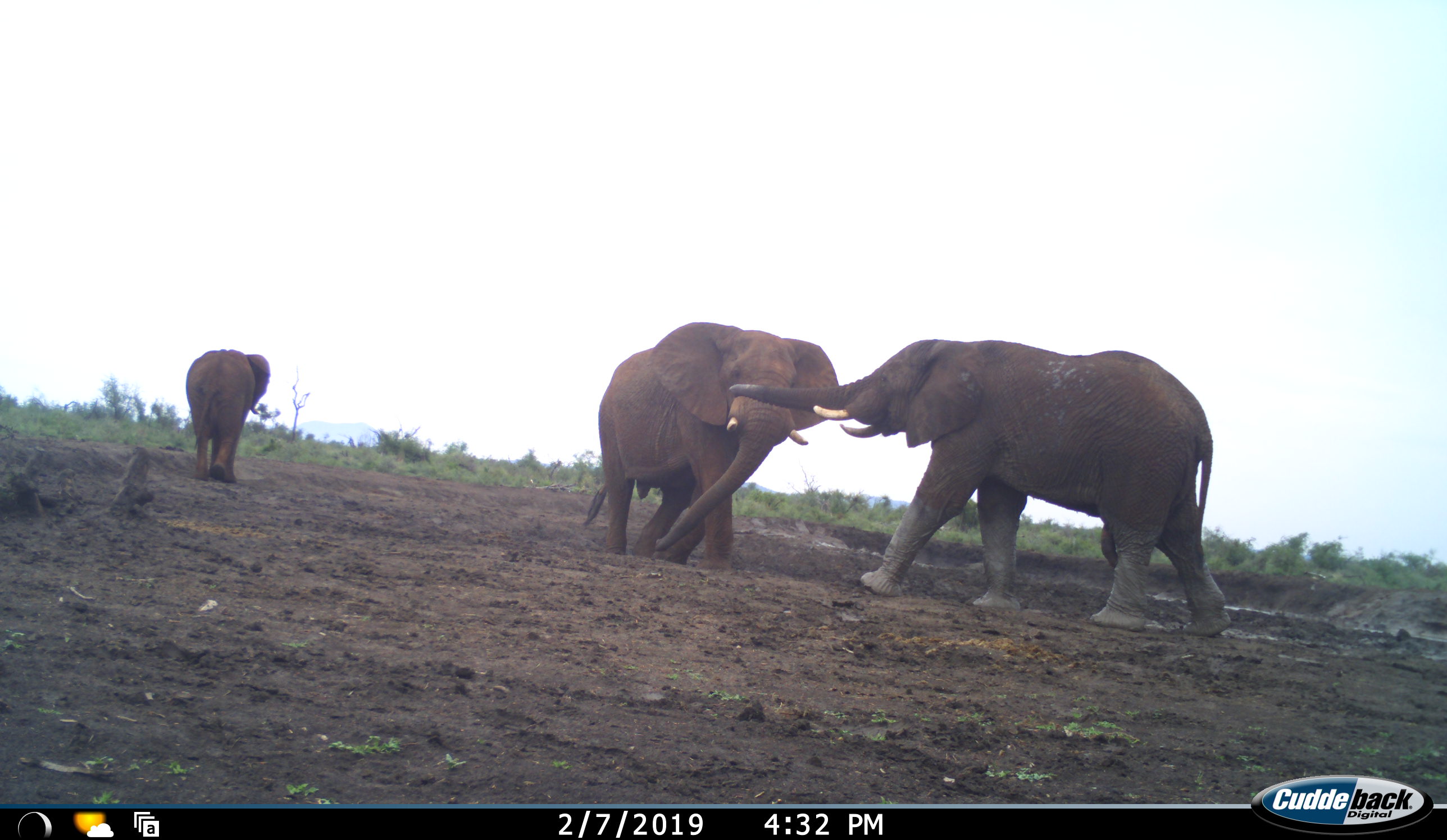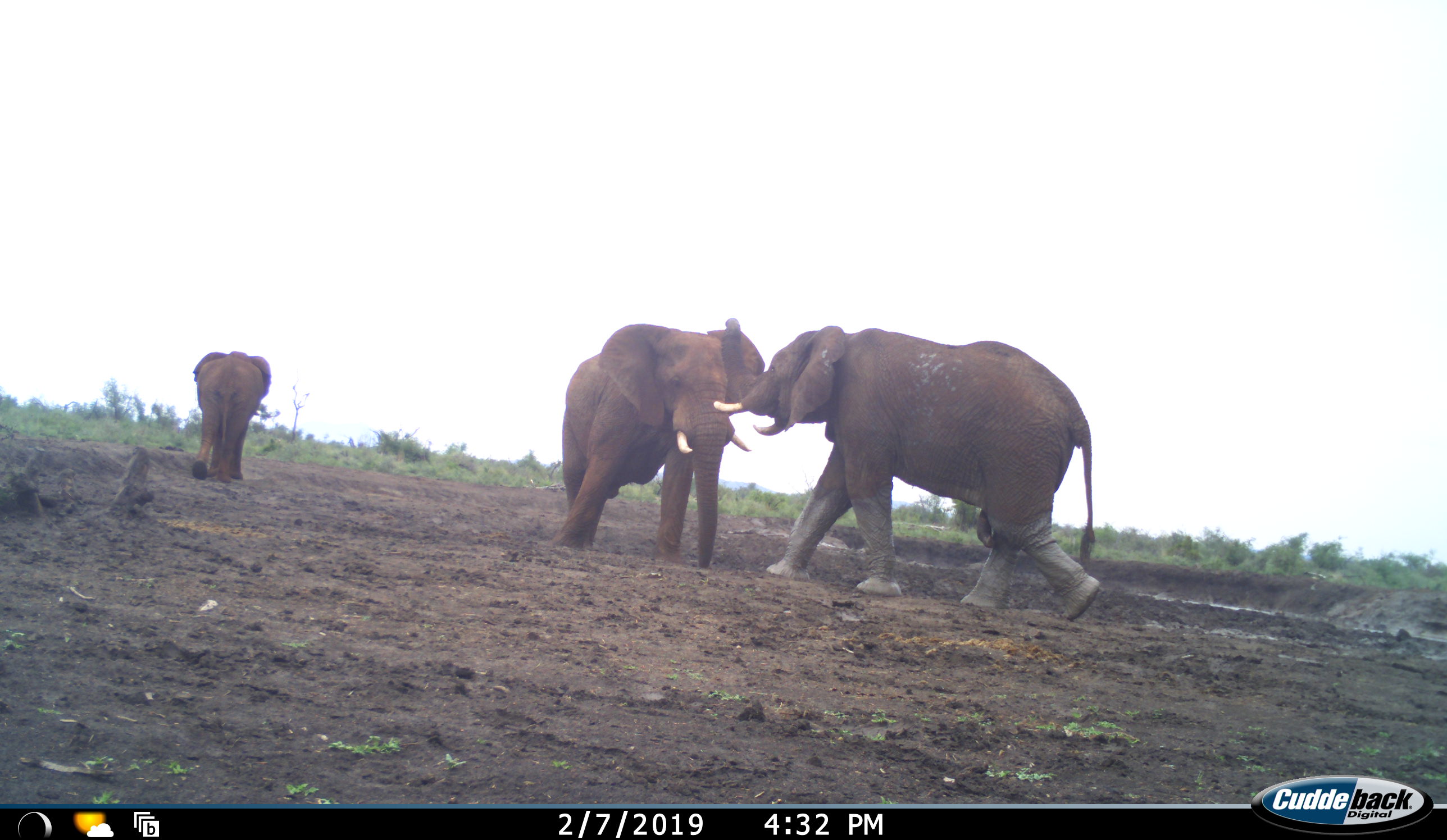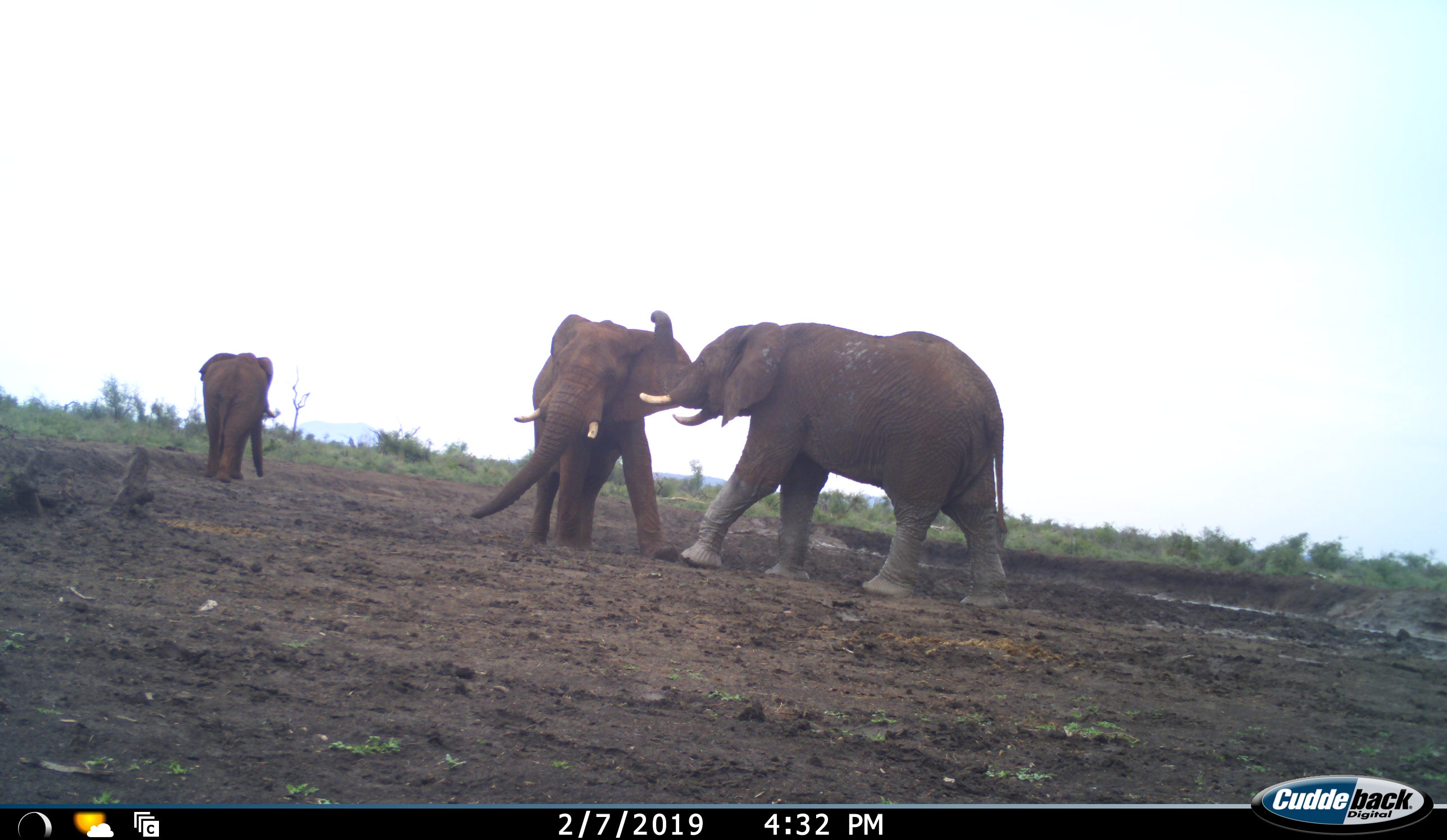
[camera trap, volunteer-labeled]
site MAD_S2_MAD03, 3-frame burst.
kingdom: Animalia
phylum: Chordata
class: Mammalia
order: Proboscidea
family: Elephantidae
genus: Loxodonta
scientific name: Loxodonta africana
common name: african bush elephant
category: elephant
Elephant (african bush elephant) (Loxodonta africana), count 3. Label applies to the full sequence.